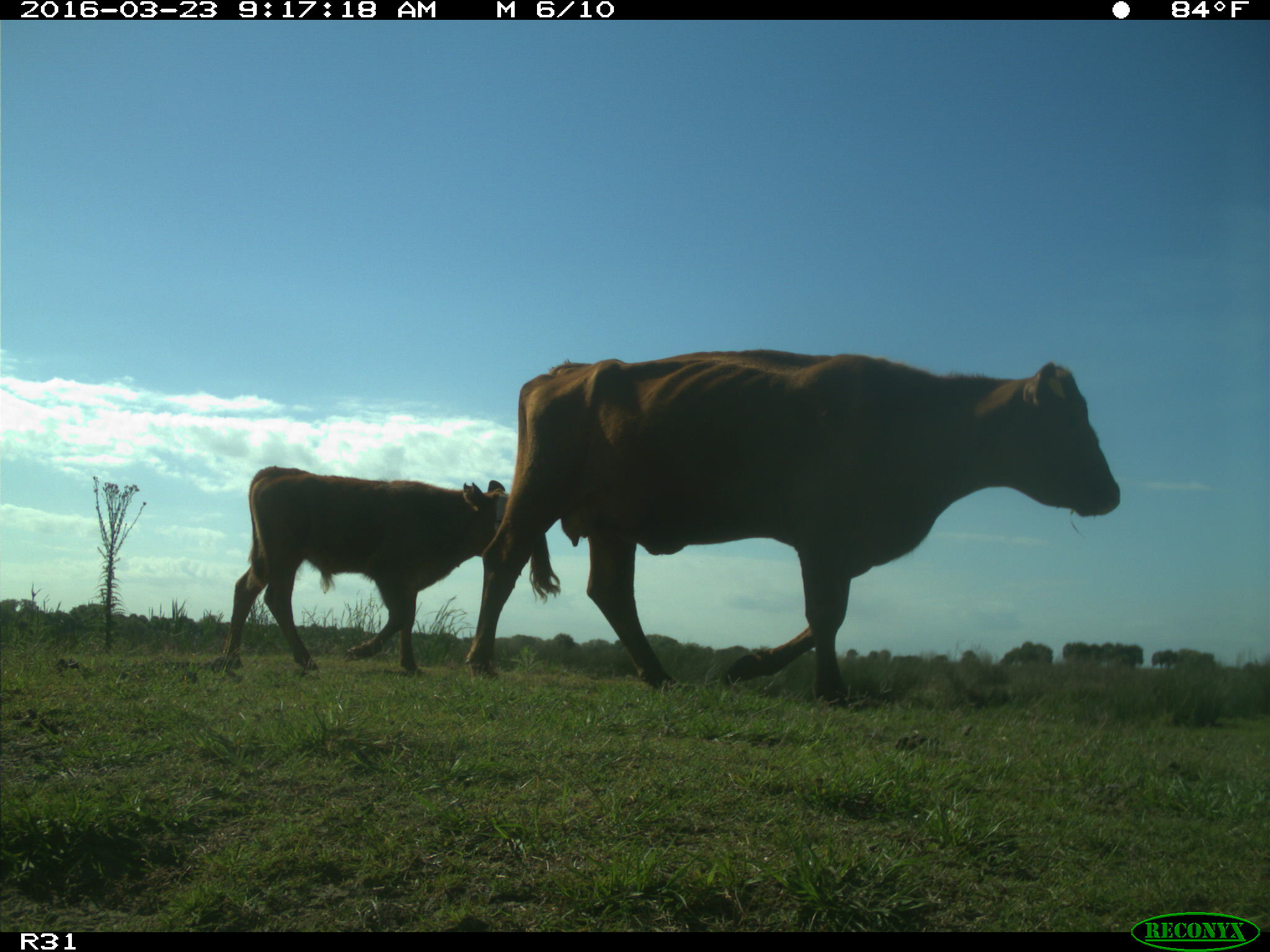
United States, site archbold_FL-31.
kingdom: Animalia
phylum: Chordata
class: Mammalia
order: Artiodactyla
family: Bovidae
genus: Bos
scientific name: Bos taurus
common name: domestic cow